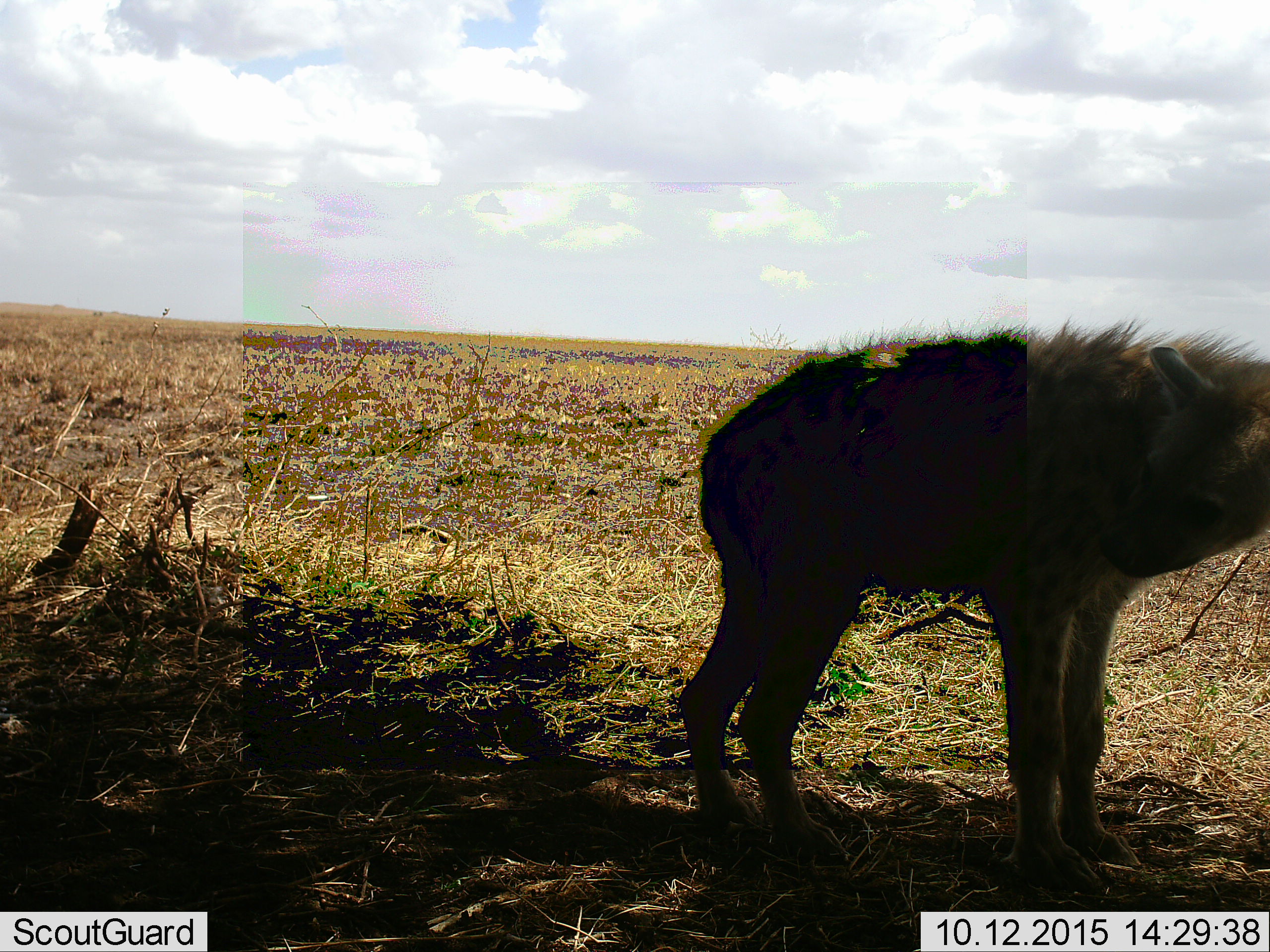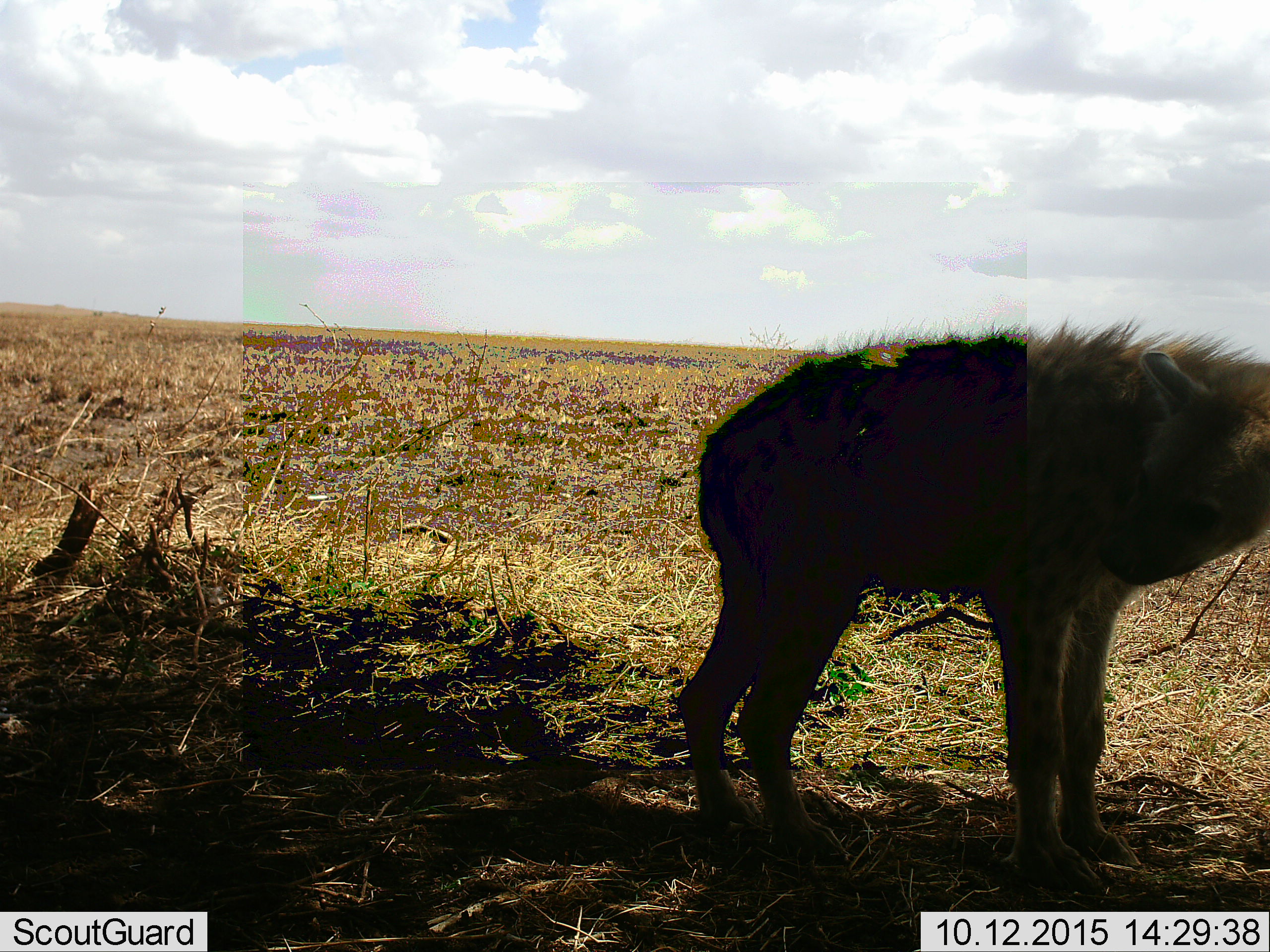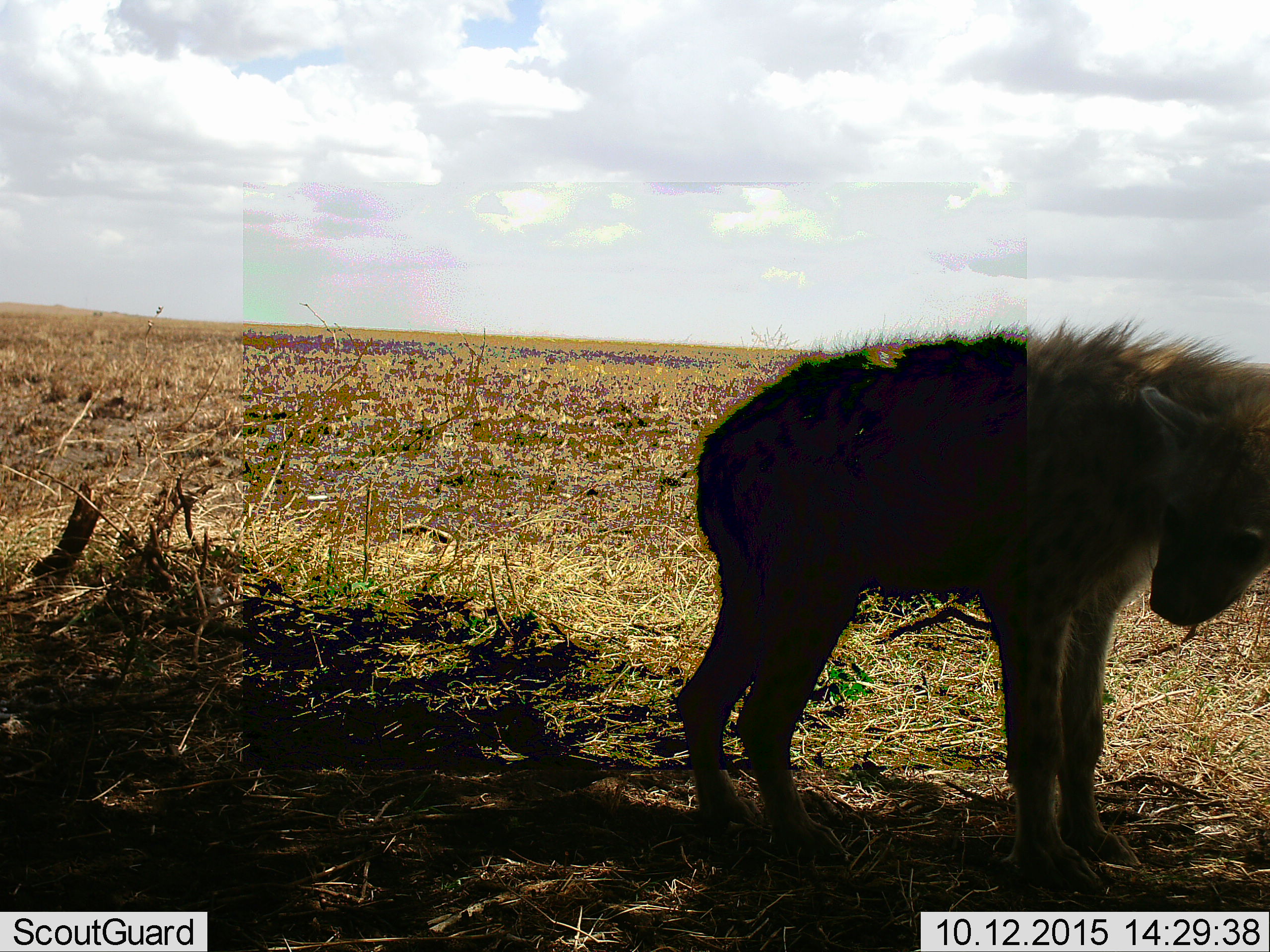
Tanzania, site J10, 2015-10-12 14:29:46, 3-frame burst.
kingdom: Animalia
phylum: Chordata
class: Mammalia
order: Carnivora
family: Hyaenidae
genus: Crocuta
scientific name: Crocuta crocuta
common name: spotted hyena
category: hyenaspotted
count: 1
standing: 100%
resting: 0%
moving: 0%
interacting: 0%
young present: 0%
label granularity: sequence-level